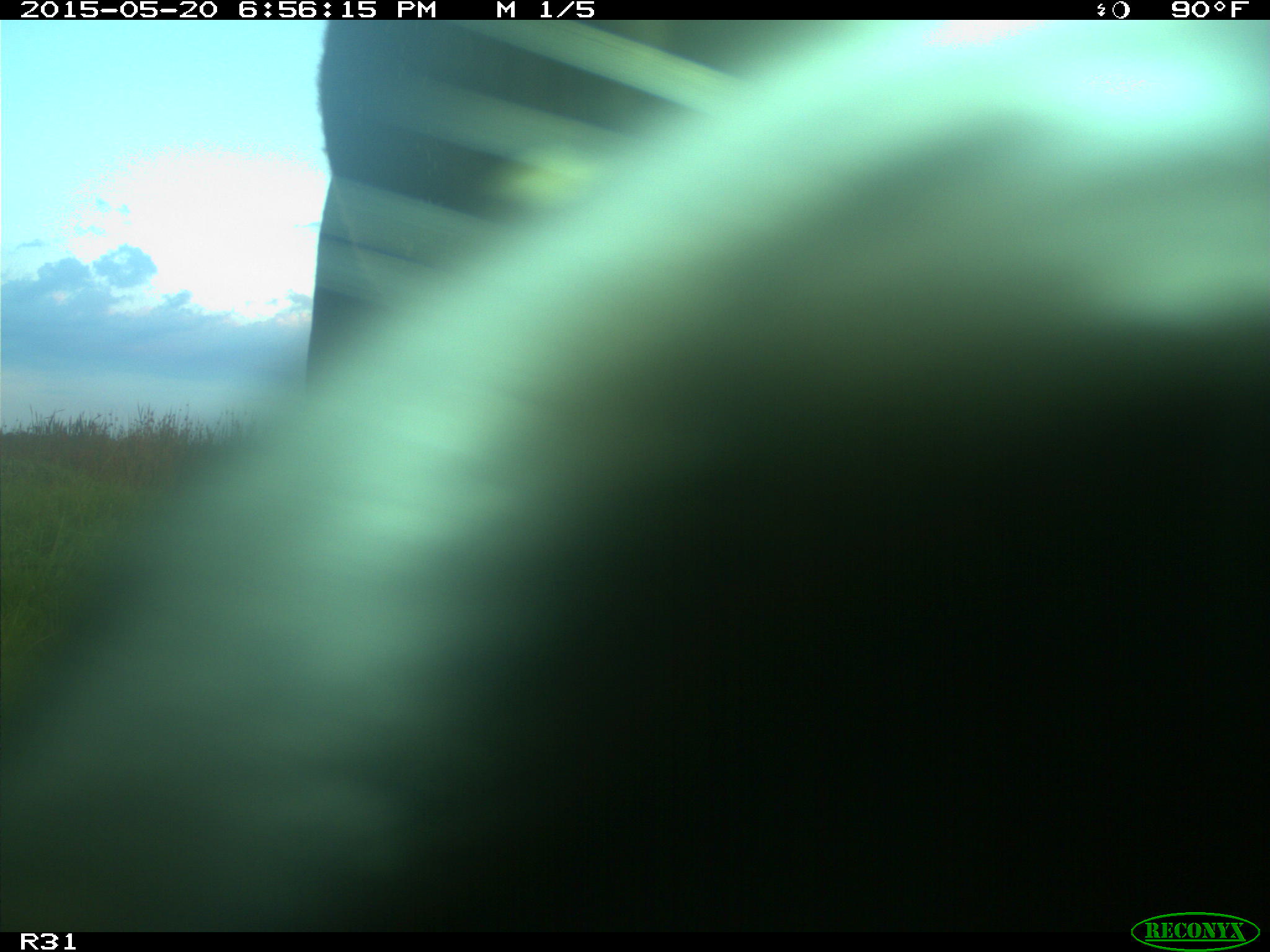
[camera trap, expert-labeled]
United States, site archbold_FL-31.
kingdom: Animalia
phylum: Chordata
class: Mammalia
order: Artiodactyla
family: Bovidae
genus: Bos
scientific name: Bos taurus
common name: domestic cow